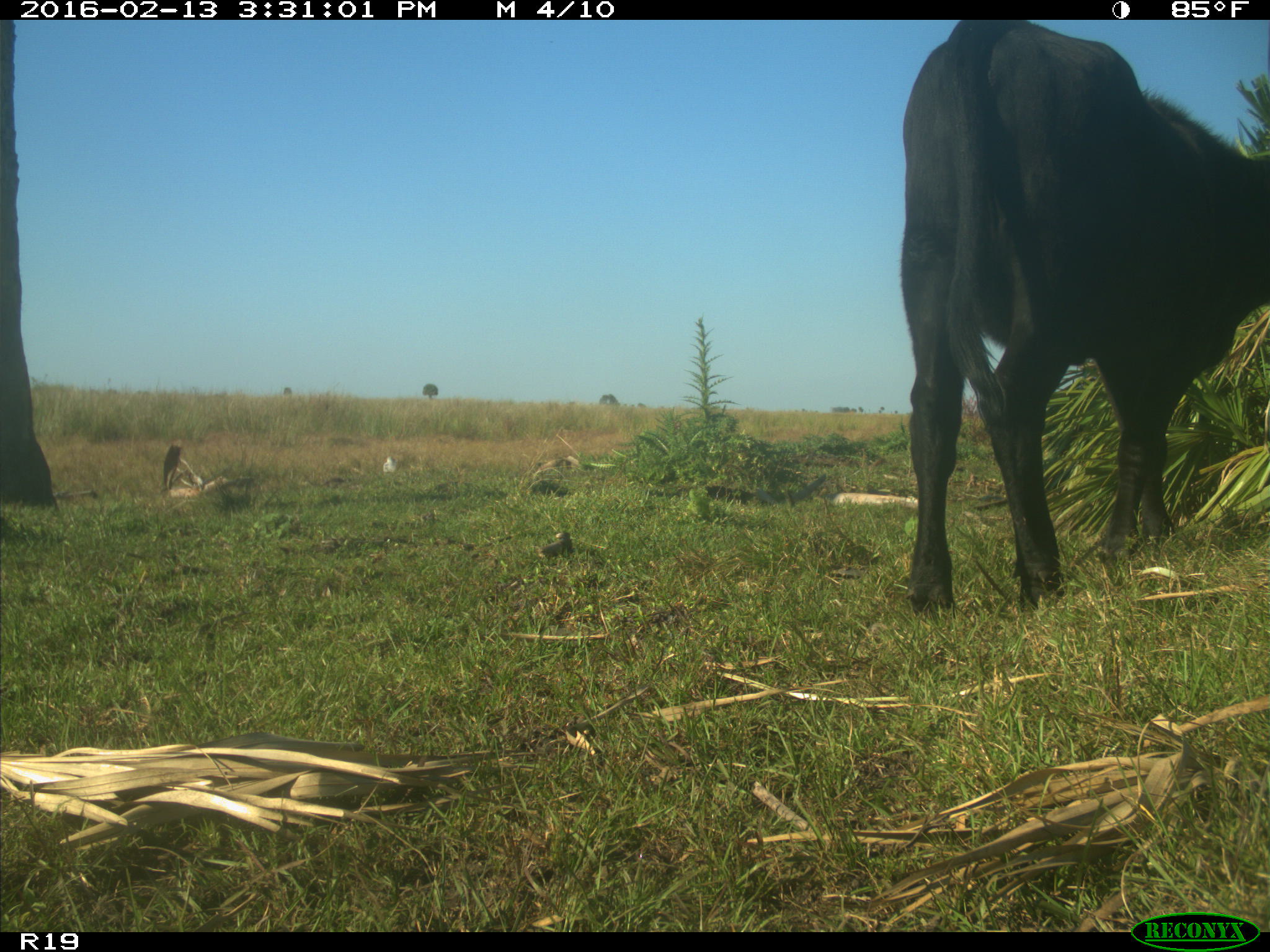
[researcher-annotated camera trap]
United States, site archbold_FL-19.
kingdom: Animalia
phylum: Chordata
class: Mammalia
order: Artiodactyla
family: Bovidae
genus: Bos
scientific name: Bos taurus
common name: domestic cow